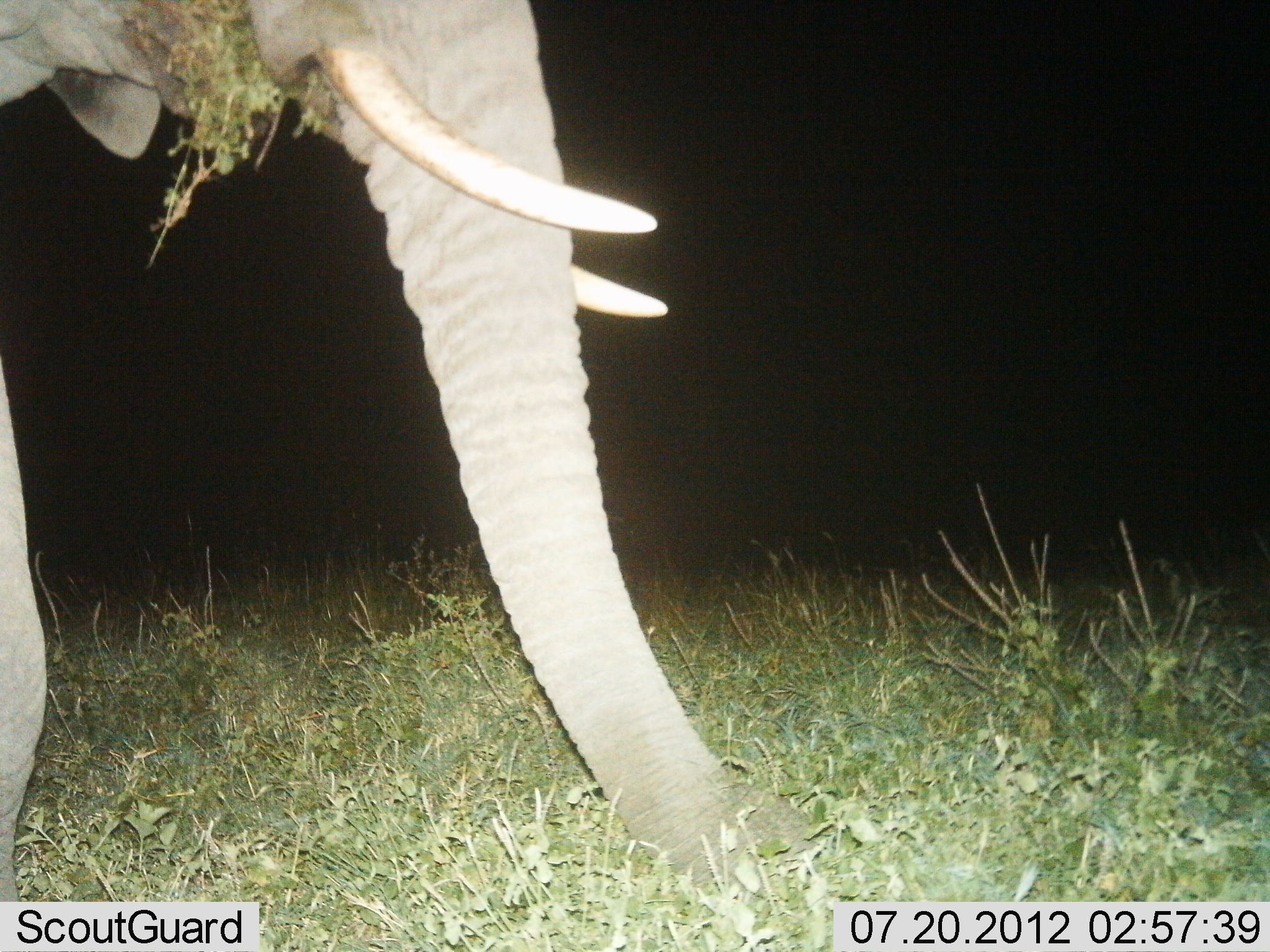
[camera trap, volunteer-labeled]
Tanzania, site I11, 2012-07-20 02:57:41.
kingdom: Animalia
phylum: Chordata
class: Mammalia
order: Proboscidea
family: Elephantidae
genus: Loxodonta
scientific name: Loxodonta africana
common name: african bush elephant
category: elephant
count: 1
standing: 0%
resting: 0%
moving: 0%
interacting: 0%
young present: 0%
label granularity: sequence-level